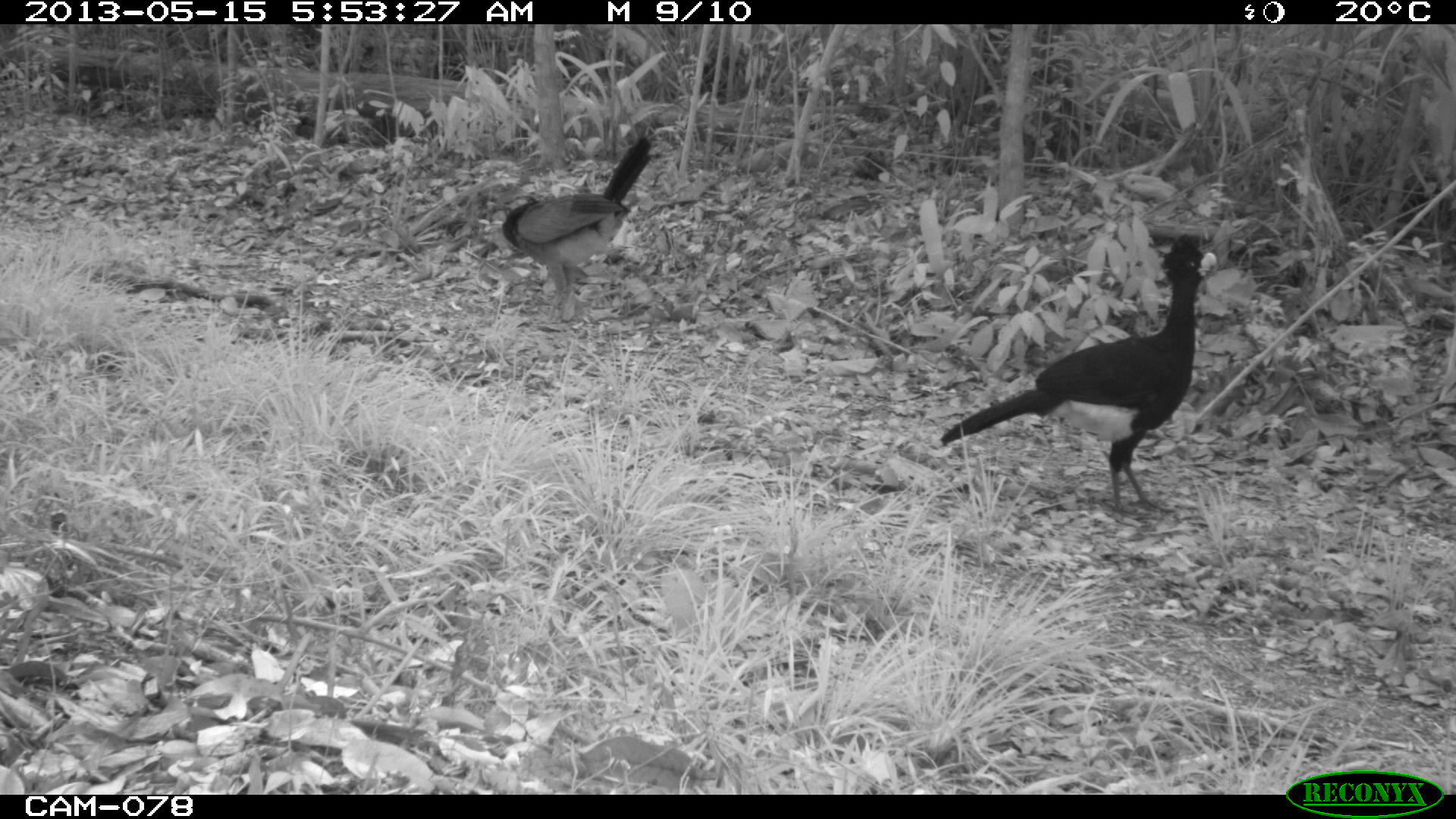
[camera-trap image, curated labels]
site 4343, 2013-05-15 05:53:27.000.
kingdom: Animalia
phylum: Chordata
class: Aves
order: Galliformes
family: Cracidae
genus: Crax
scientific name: Crax rubra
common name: great curassow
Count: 3.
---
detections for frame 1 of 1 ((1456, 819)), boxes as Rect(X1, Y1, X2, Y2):
crax rubra: Rect(939, 230, 1219, 519); Rect(498, 135, 653, 321)